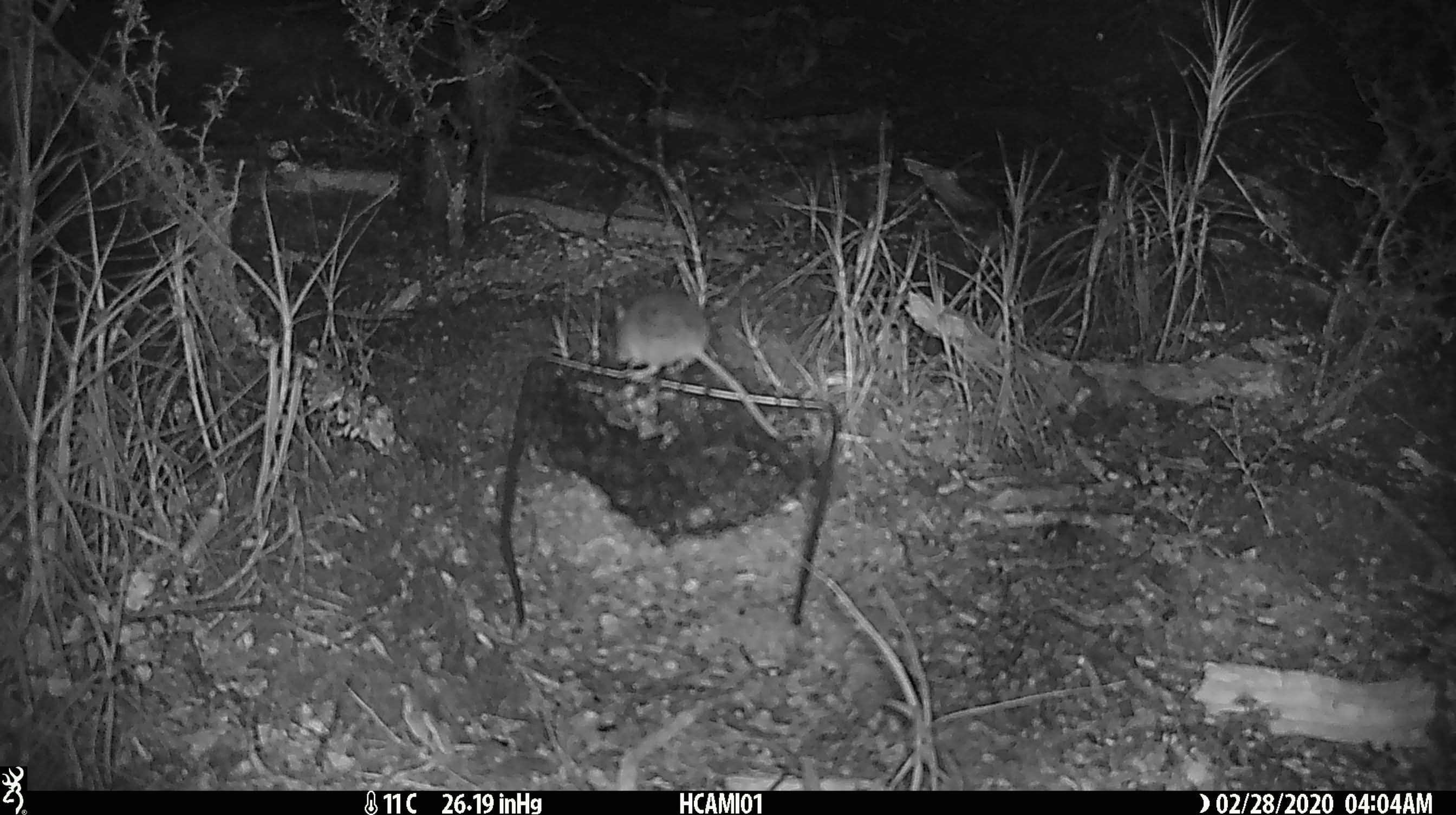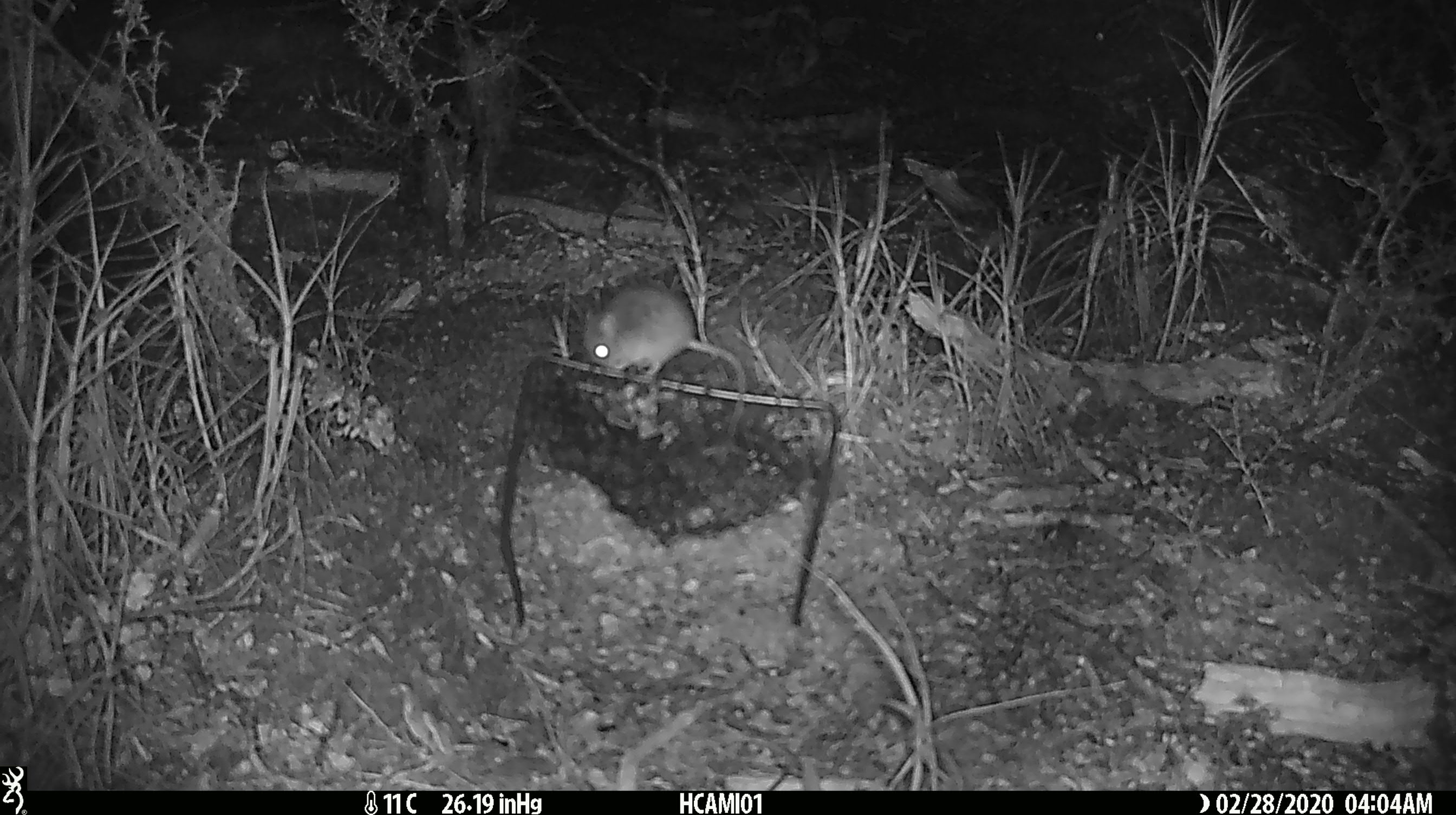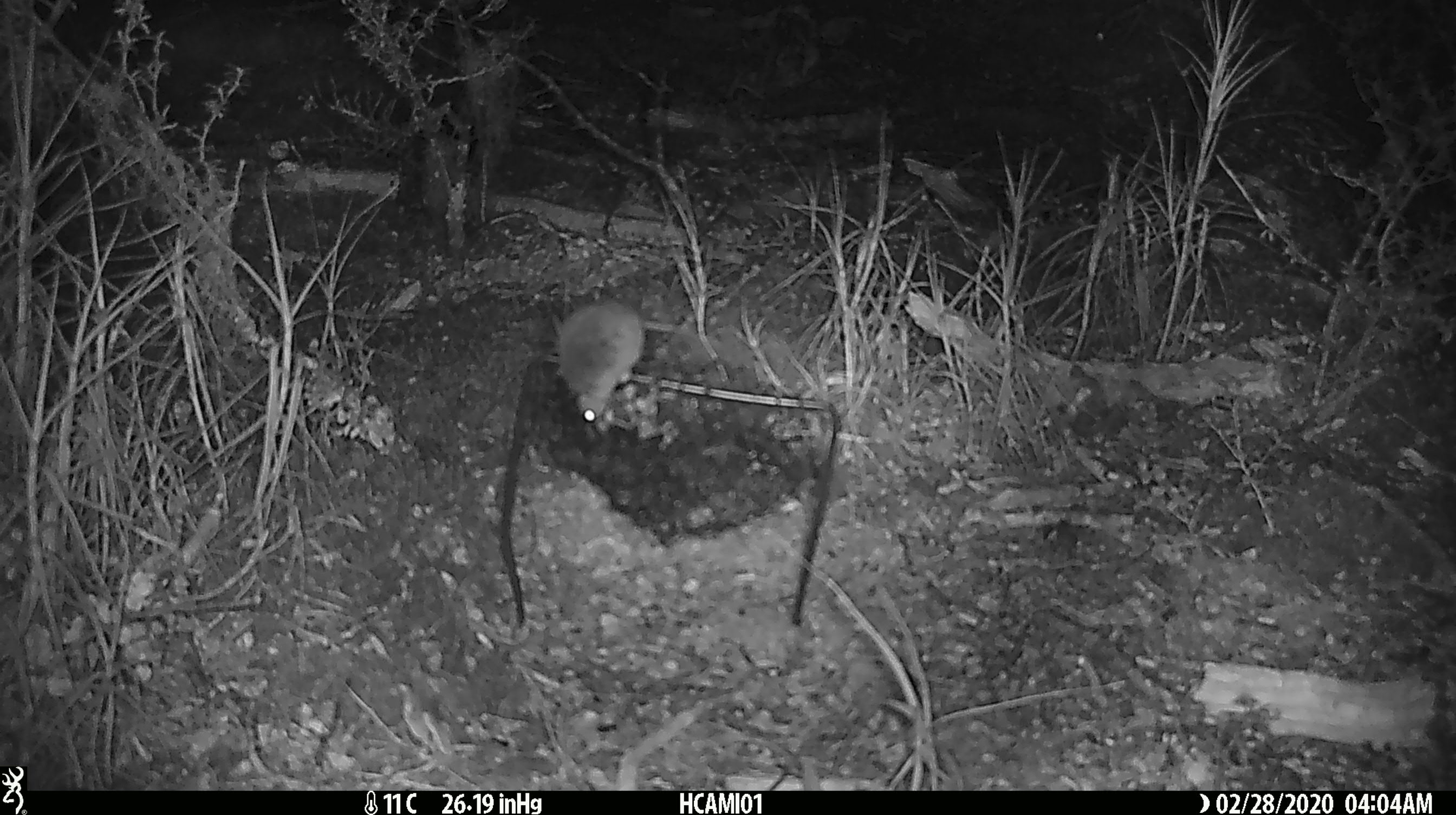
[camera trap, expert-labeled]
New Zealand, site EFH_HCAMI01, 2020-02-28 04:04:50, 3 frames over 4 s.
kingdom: Animalia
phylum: Chordata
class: Mammalia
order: Rodentia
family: Muridae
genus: Mus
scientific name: Mus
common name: mouse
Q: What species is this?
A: Mouse (Mus).